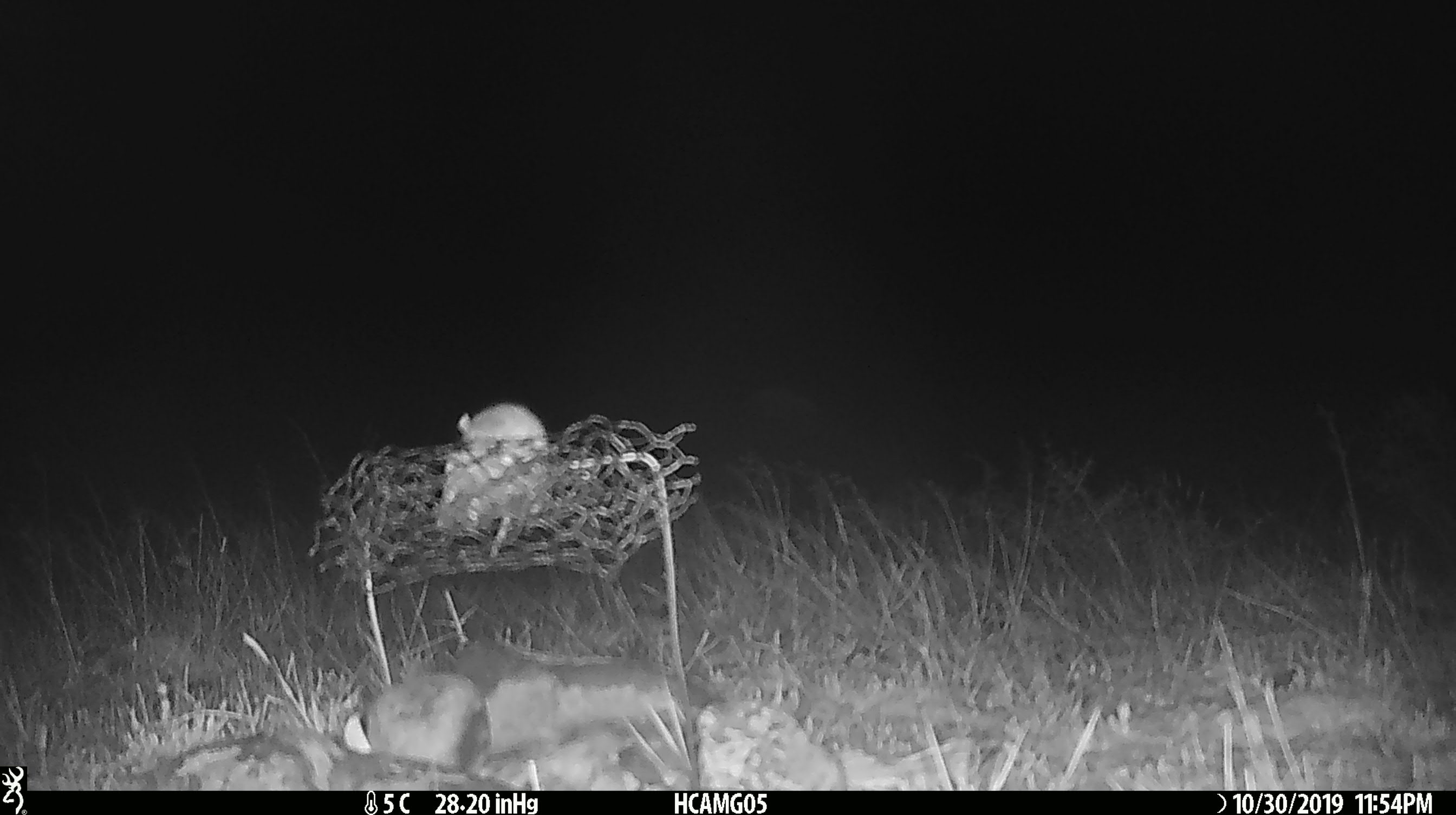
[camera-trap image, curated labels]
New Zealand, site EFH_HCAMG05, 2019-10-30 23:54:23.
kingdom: Animalia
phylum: Chordata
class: Mammalia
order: Rodentia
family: Muridae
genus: Mus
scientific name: Mus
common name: mouse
Mouse (Mus).